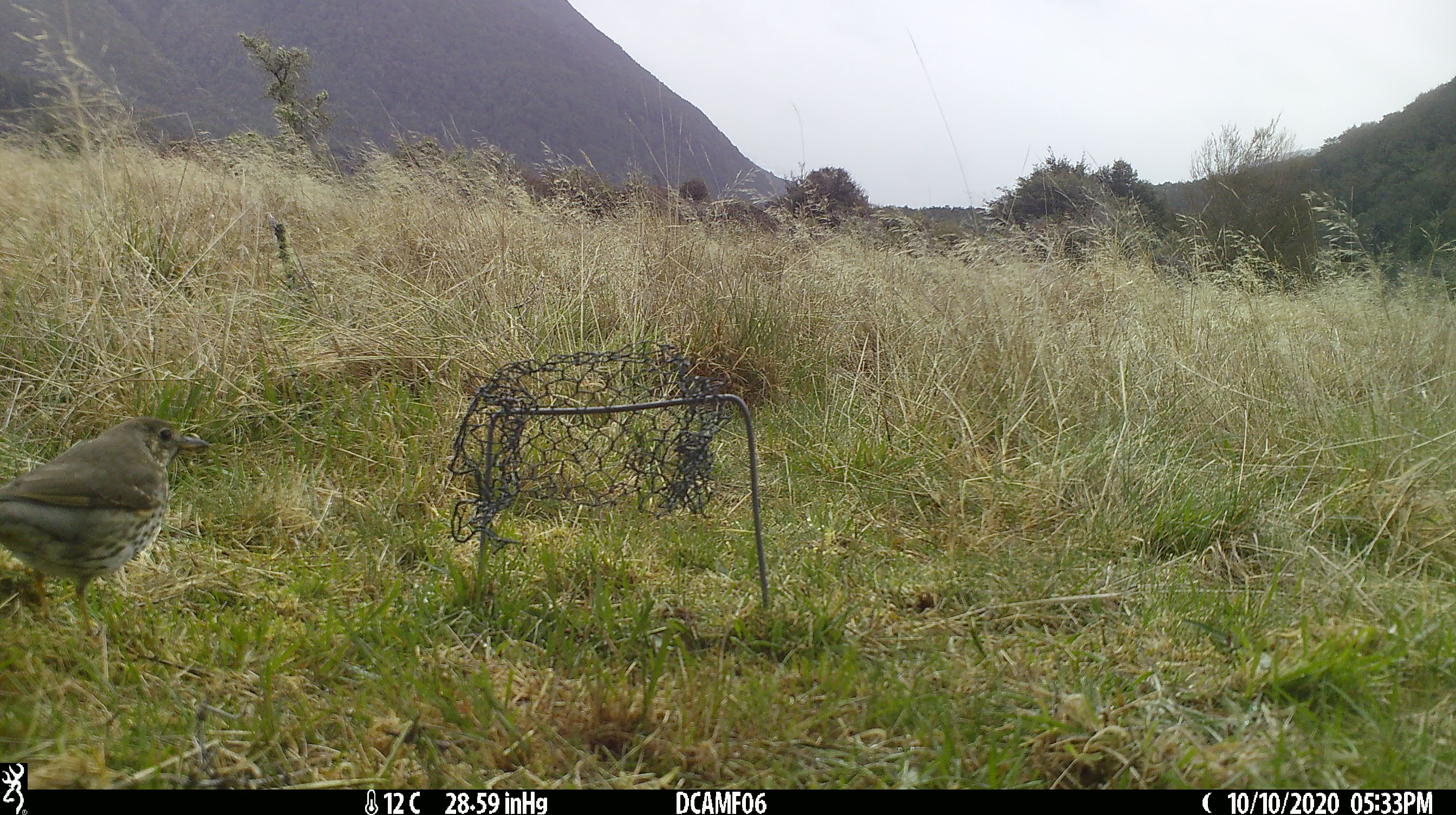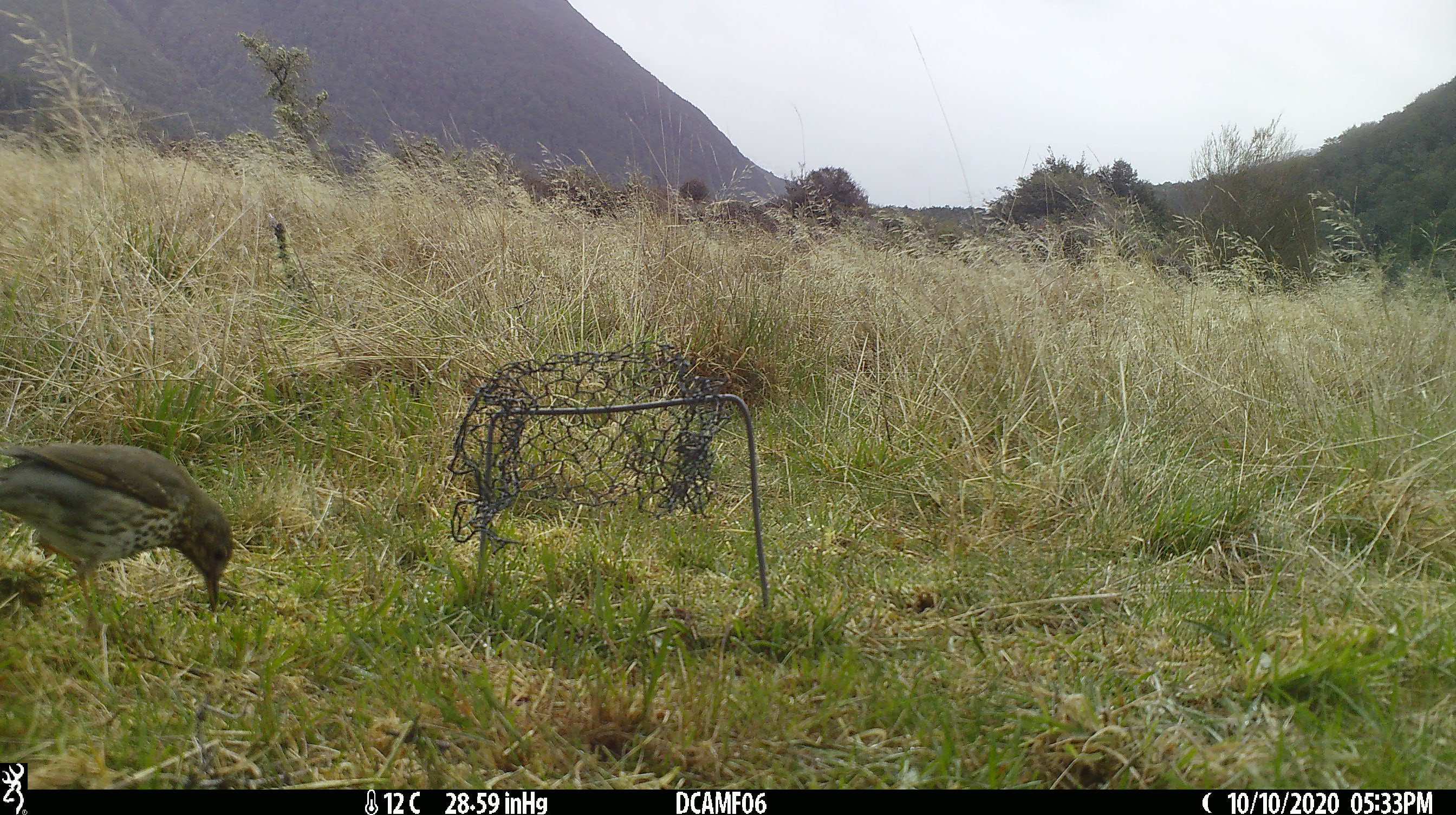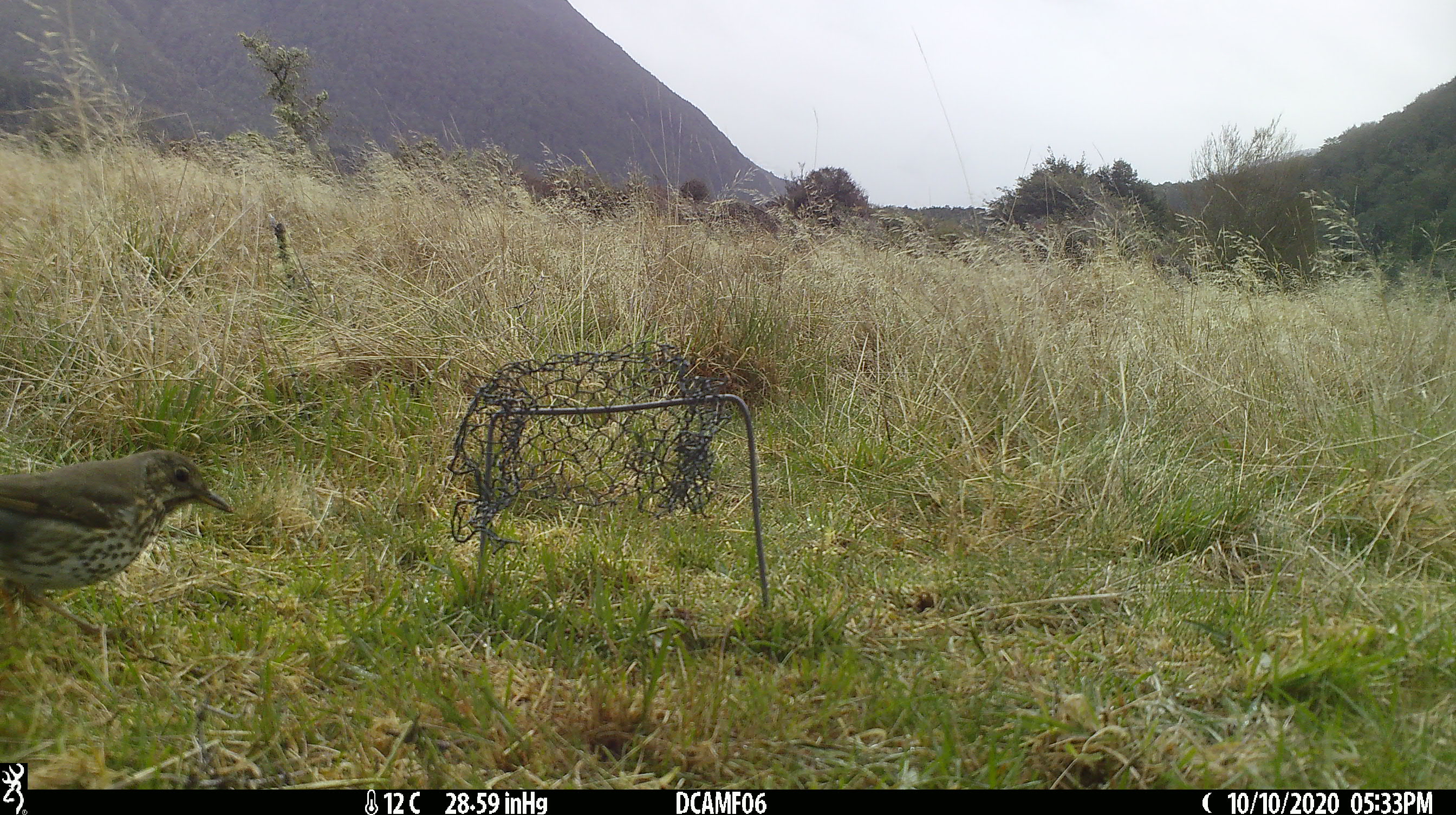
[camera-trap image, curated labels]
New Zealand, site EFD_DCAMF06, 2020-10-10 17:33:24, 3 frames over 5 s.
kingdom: Animalia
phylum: Chordata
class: Aves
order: Passeriformes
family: Turdidae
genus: Turdus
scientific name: Turdus philomelos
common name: song thrush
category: thrush